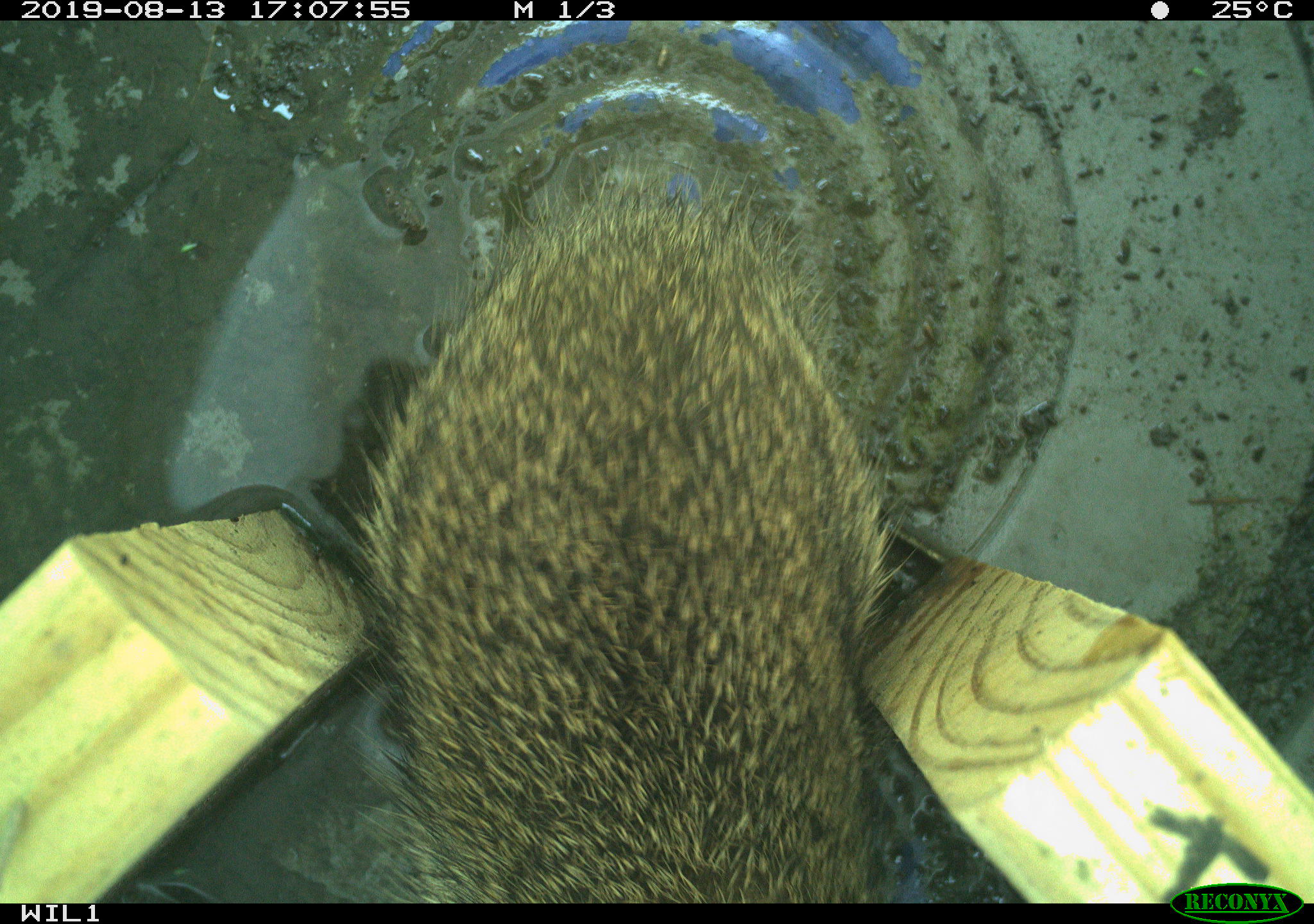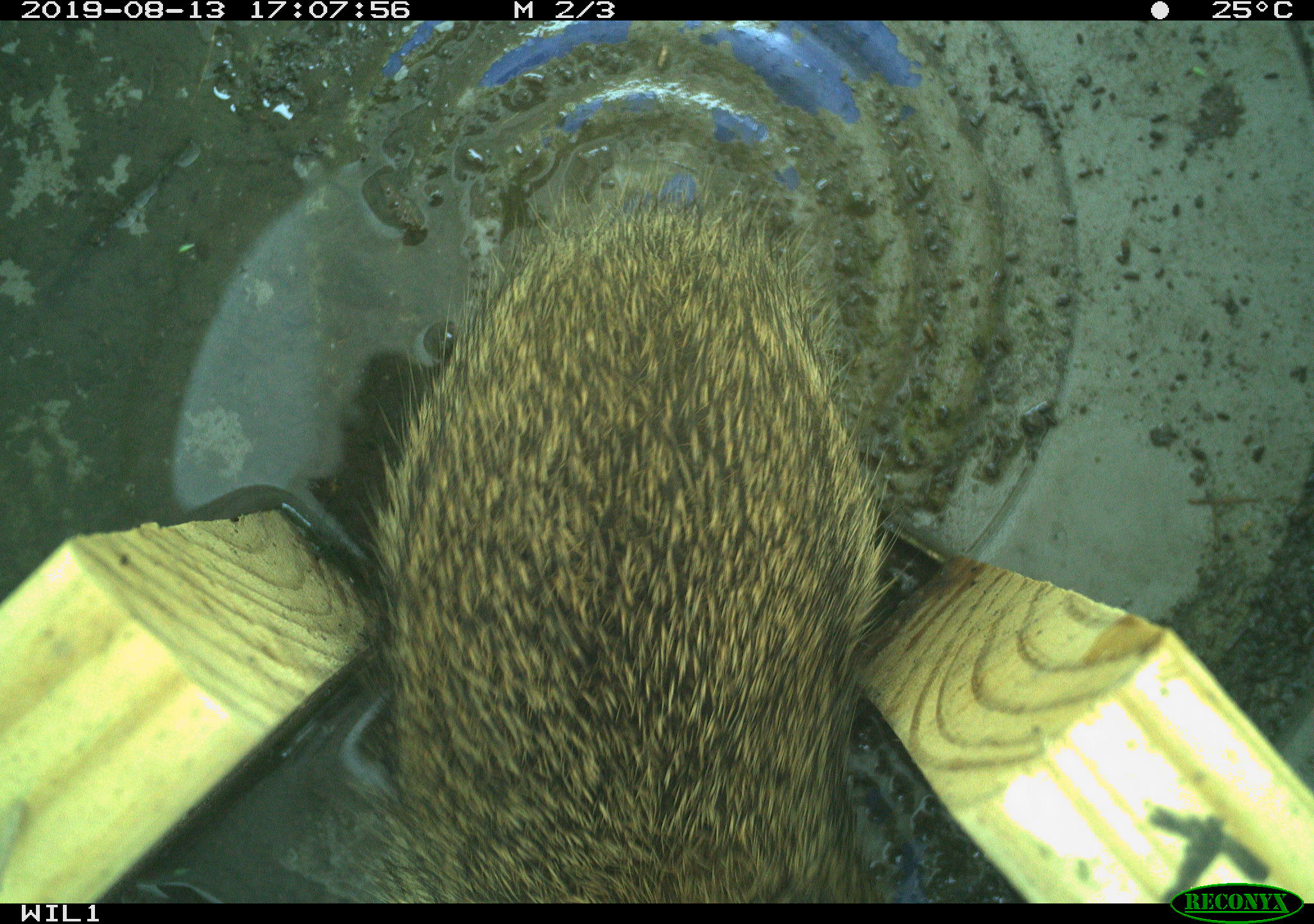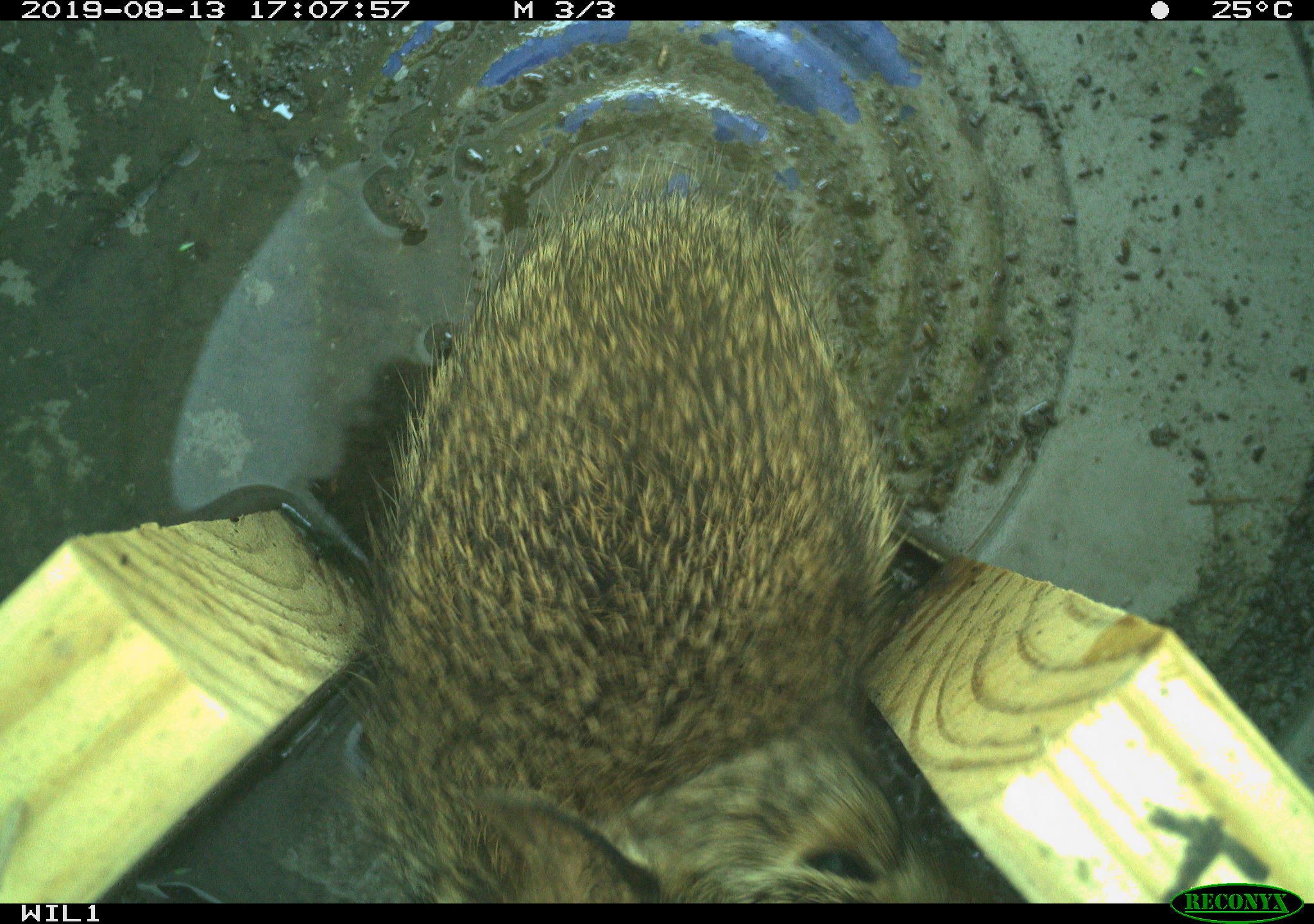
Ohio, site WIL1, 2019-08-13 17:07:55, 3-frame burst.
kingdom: Animalia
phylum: Chordata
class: Mammalia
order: Lagomorpha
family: Leporidae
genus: Sylvilagus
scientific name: Sylvilagus floridanus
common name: eastern cottontail